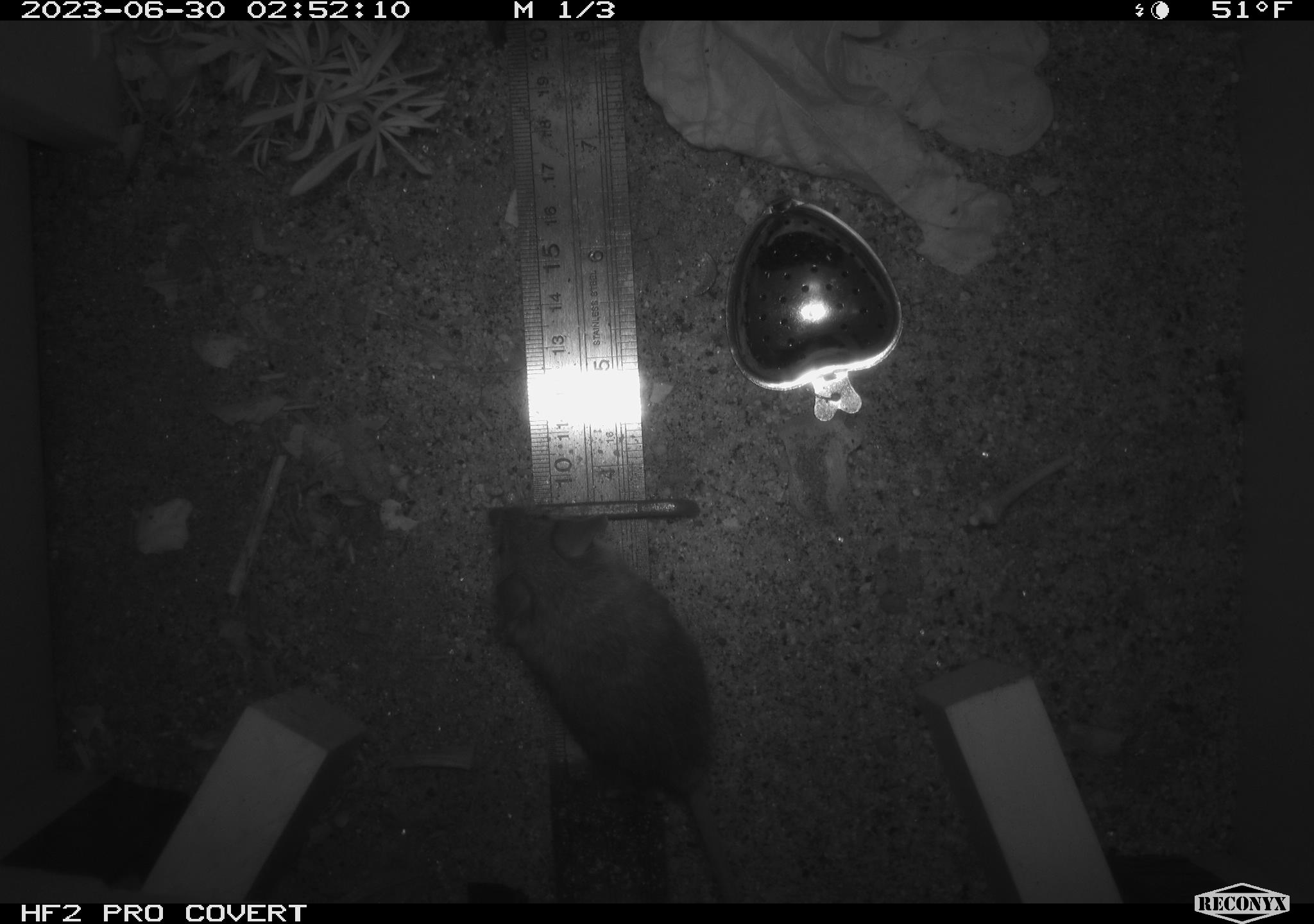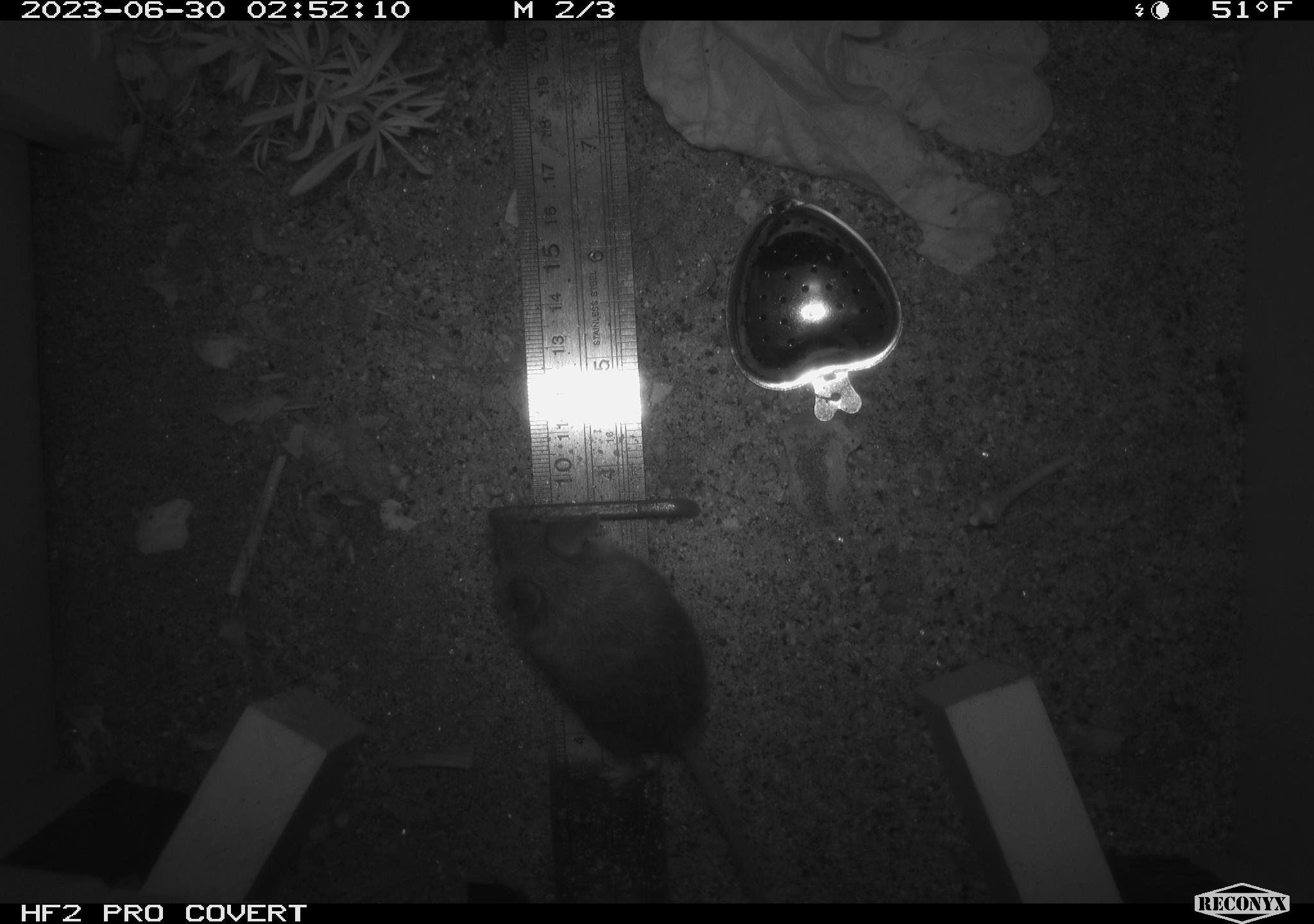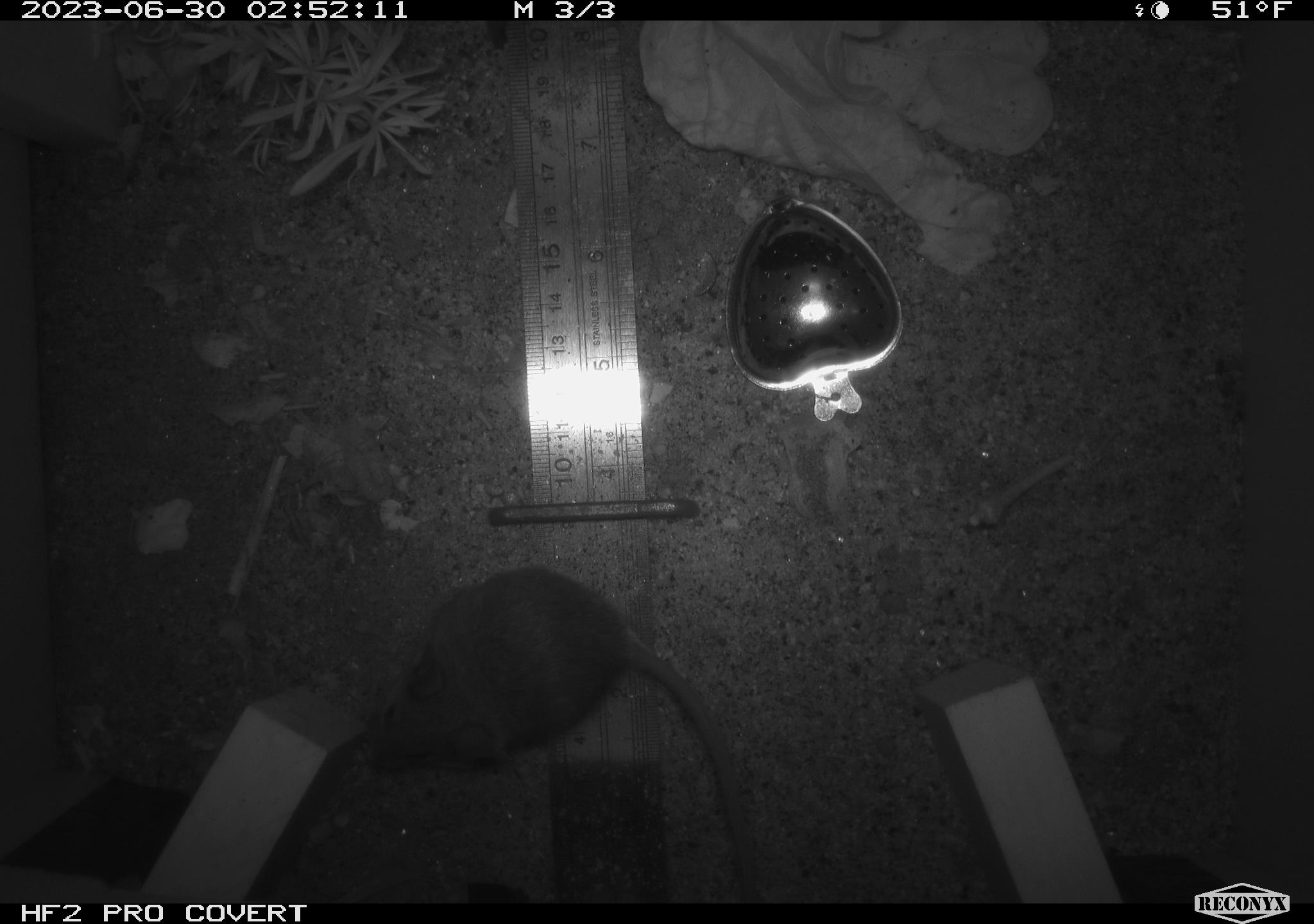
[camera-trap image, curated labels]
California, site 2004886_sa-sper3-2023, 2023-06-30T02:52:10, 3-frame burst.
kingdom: Animalia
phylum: Chordata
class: Mammalia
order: Rodentia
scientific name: Rodentia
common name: mouse species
Mouse species (Rodentia).